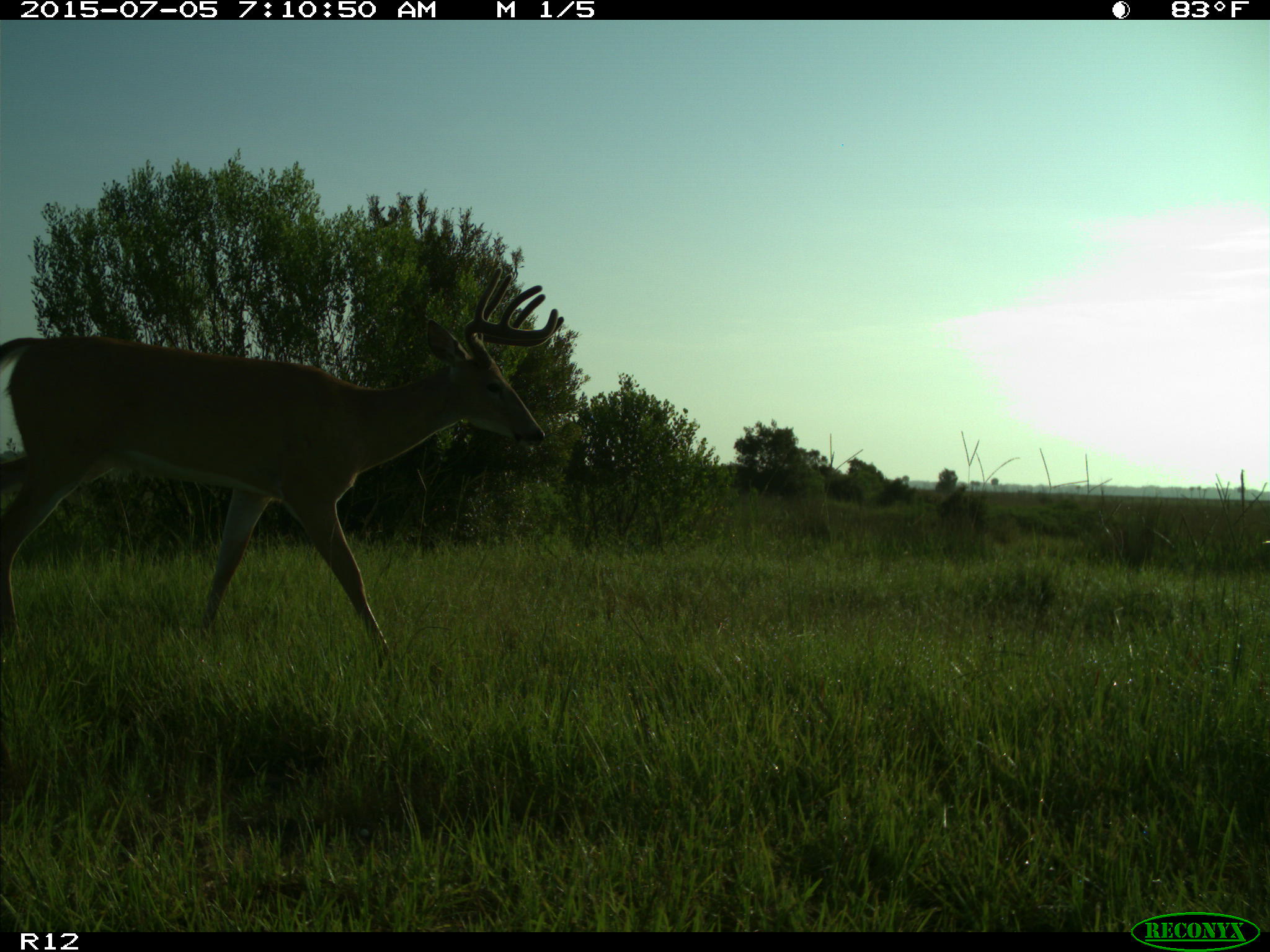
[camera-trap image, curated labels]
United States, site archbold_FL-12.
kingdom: Animalia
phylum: Chordata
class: Mammalia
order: Artiodactyla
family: Cervidae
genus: Odocoileus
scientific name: Odocoileus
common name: deer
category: unidentified deer